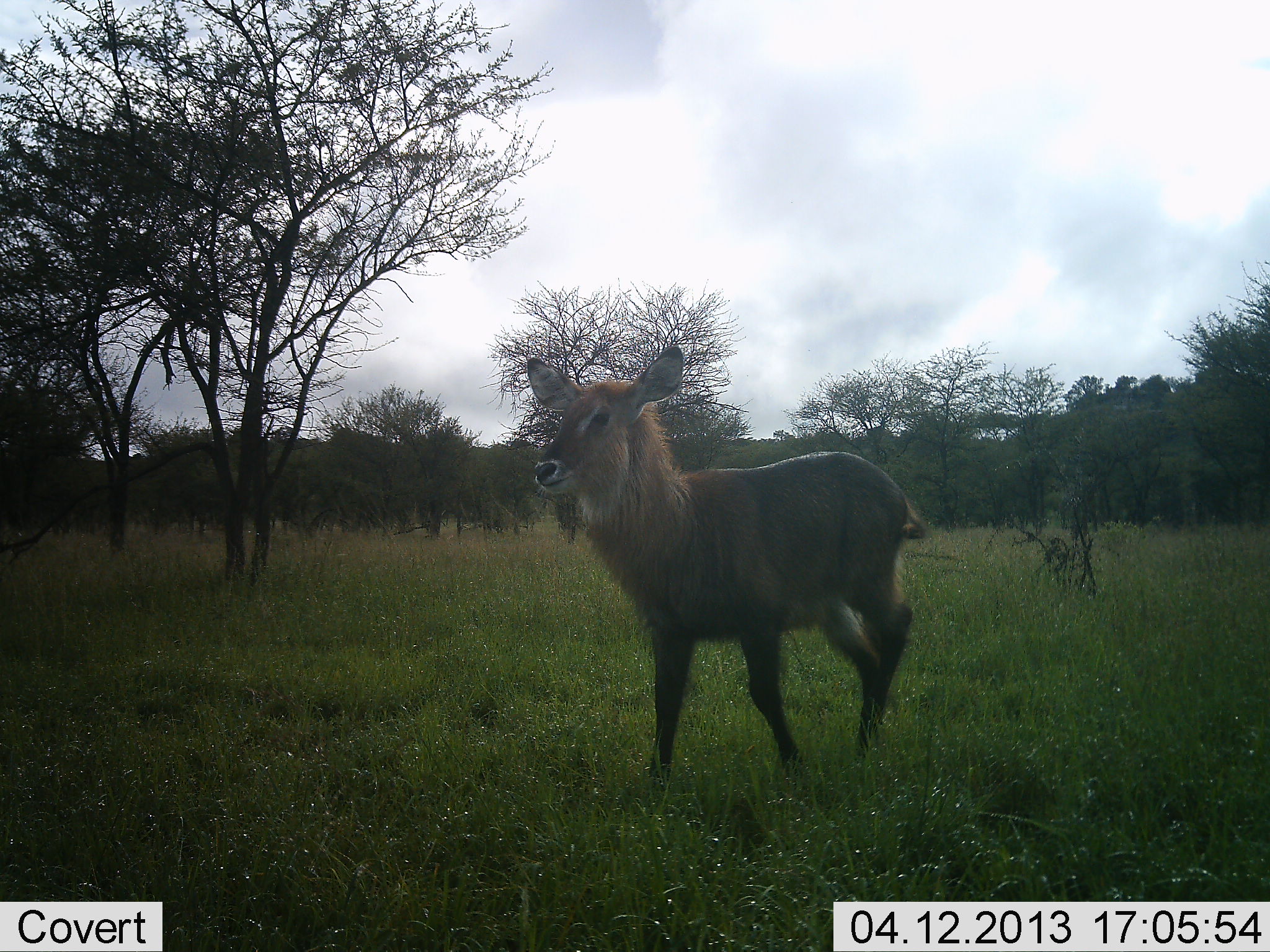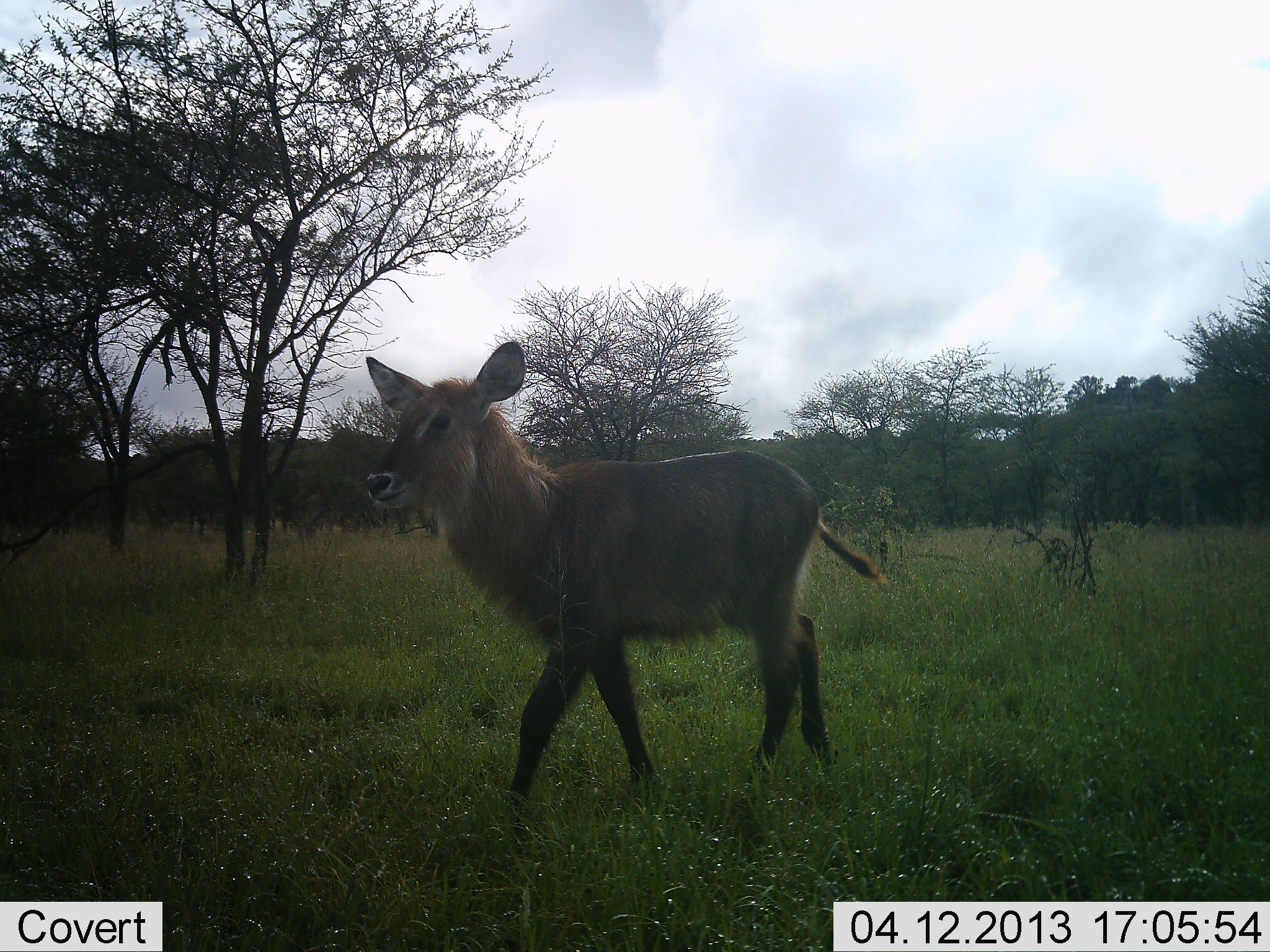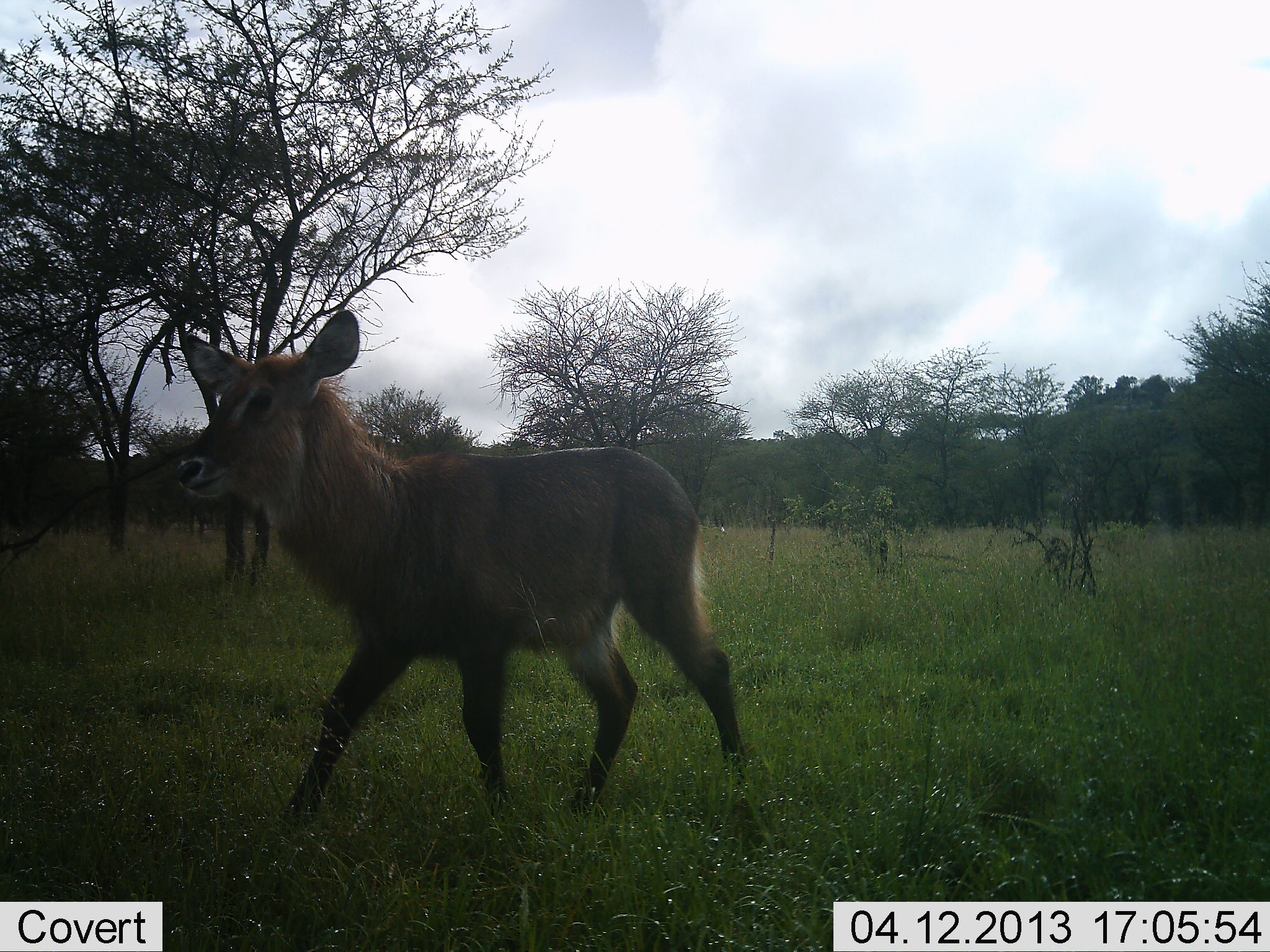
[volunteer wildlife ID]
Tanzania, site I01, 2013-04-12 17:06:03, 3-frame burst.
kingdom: Animalia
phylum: Chordata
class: Mammalia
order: Artiodactyla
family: Bovidae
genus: Kobus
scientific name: Kobus ellipsiprymnus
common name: waterbuck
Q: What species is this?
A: Waterbuck (Kobus ellipsiprymnus).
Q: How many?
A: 1.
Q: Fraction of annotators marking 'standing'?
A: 0%.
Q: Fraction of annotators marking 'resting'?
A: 0%.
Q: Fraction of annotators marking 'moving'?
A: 100%.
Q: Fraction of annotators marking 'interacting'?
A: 0%.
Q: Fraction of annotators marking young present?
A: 30%.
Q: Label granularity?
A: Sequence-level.